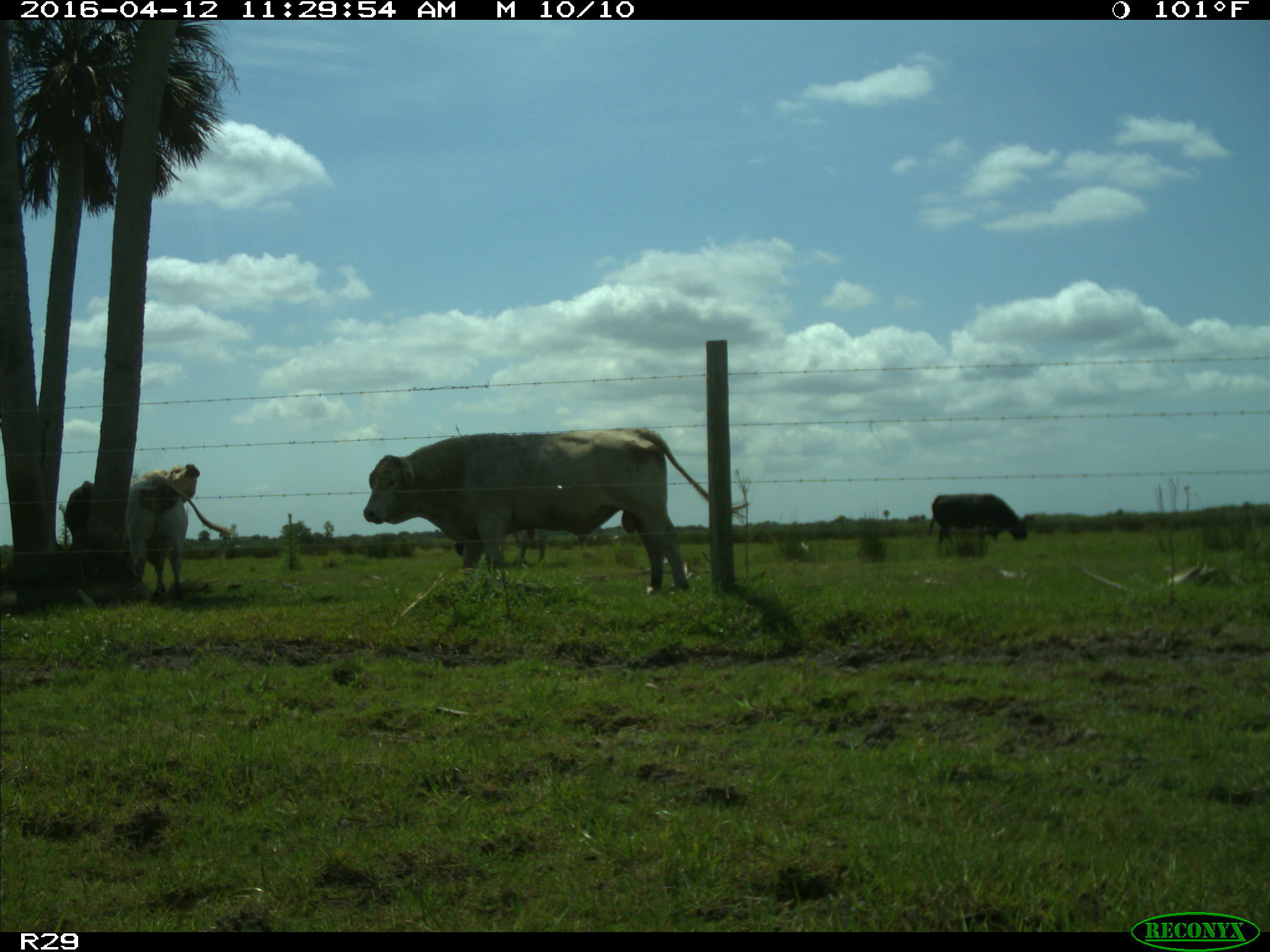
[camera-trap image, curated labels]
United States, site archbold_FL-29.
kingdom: Animalia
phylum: Chordata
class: Mammalia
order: Artiodactyla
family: Bovidae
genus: Bos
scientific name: Bos taurus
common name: domestic cow